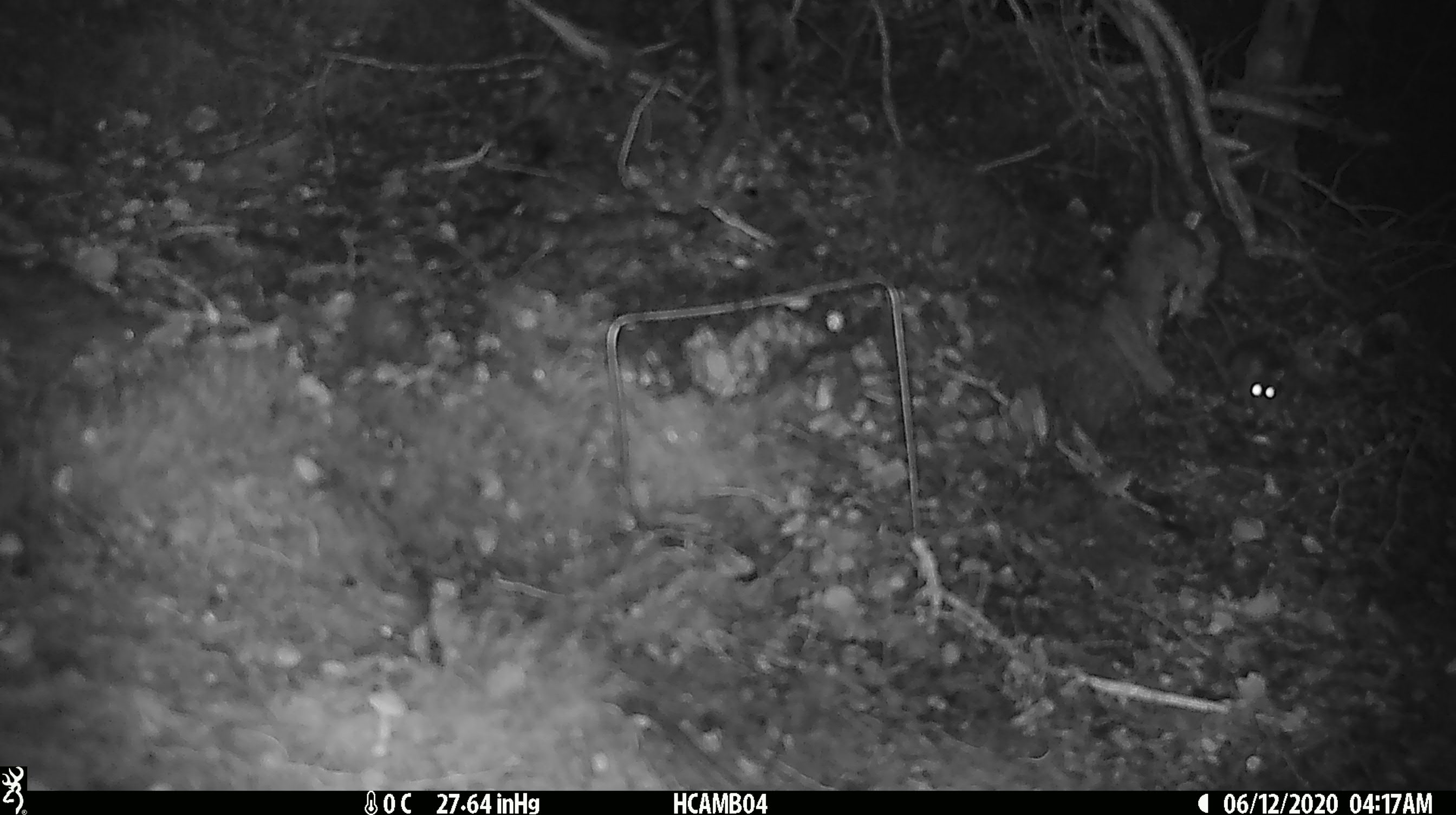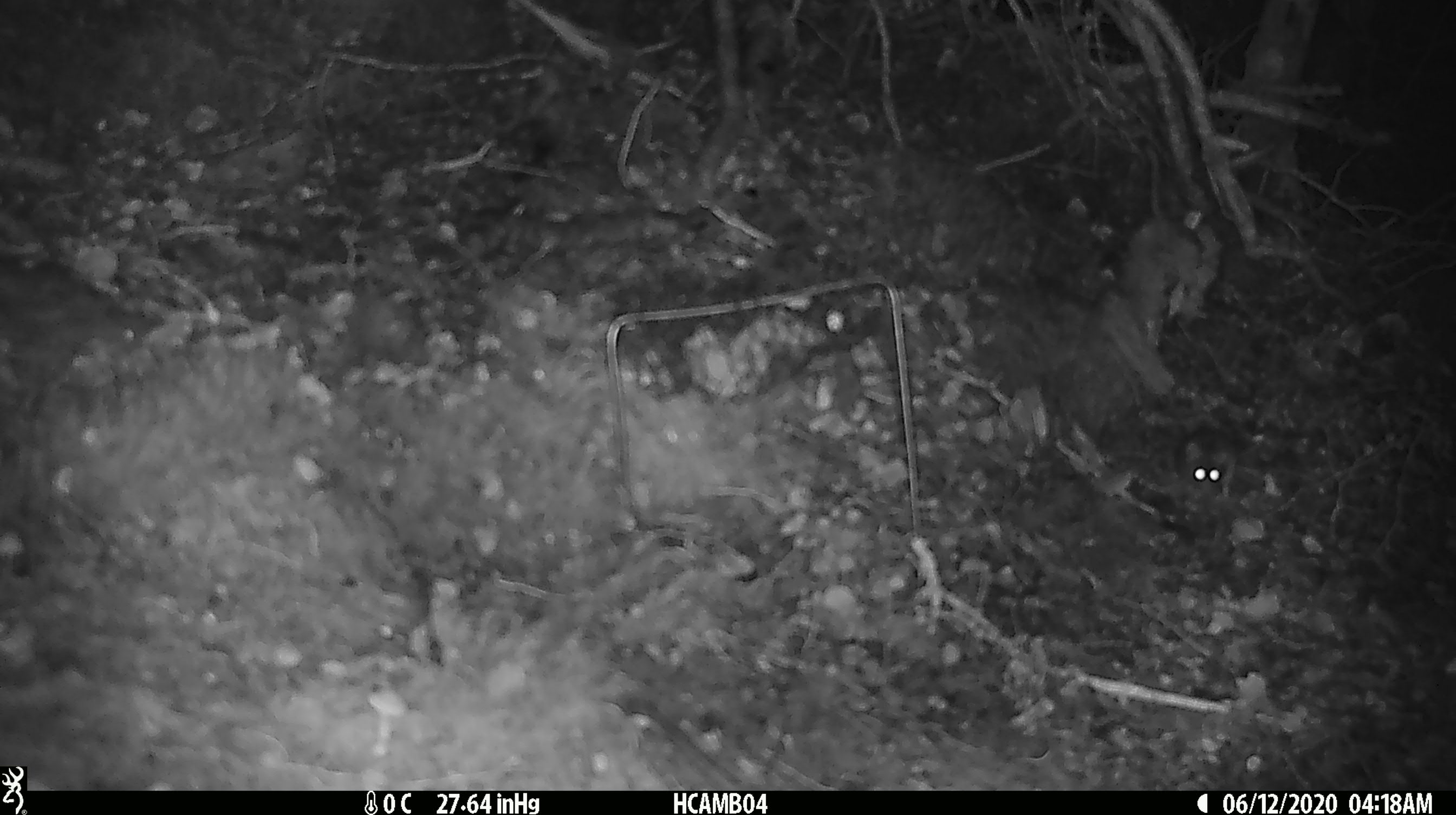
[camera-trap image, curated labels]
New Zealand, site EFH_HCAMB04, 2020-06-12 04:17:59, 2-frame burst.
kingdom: Animalia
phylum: Chordata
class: Mammalia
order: Rodentia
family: Muridae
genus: Mus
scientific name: Mus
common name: mouse